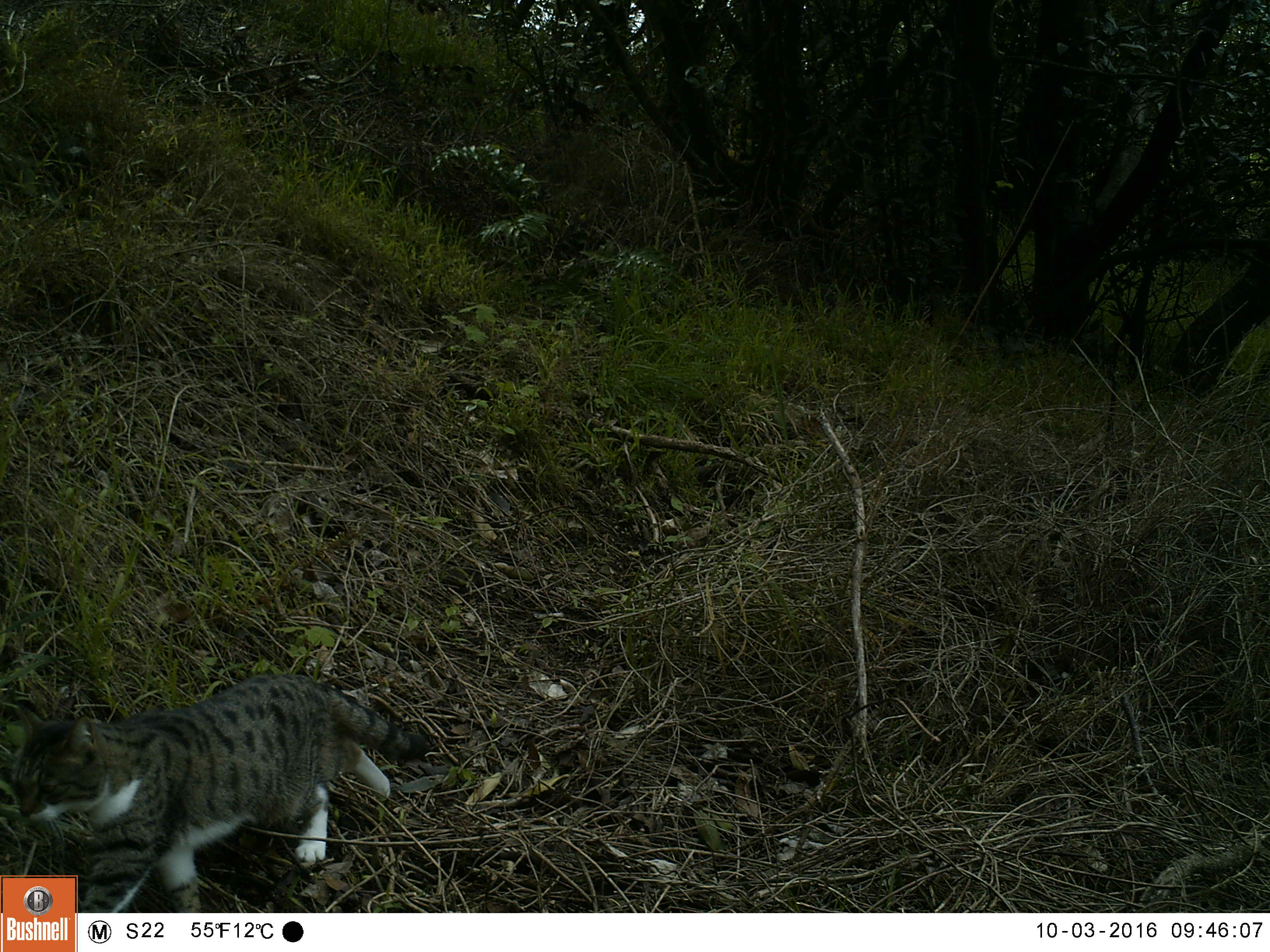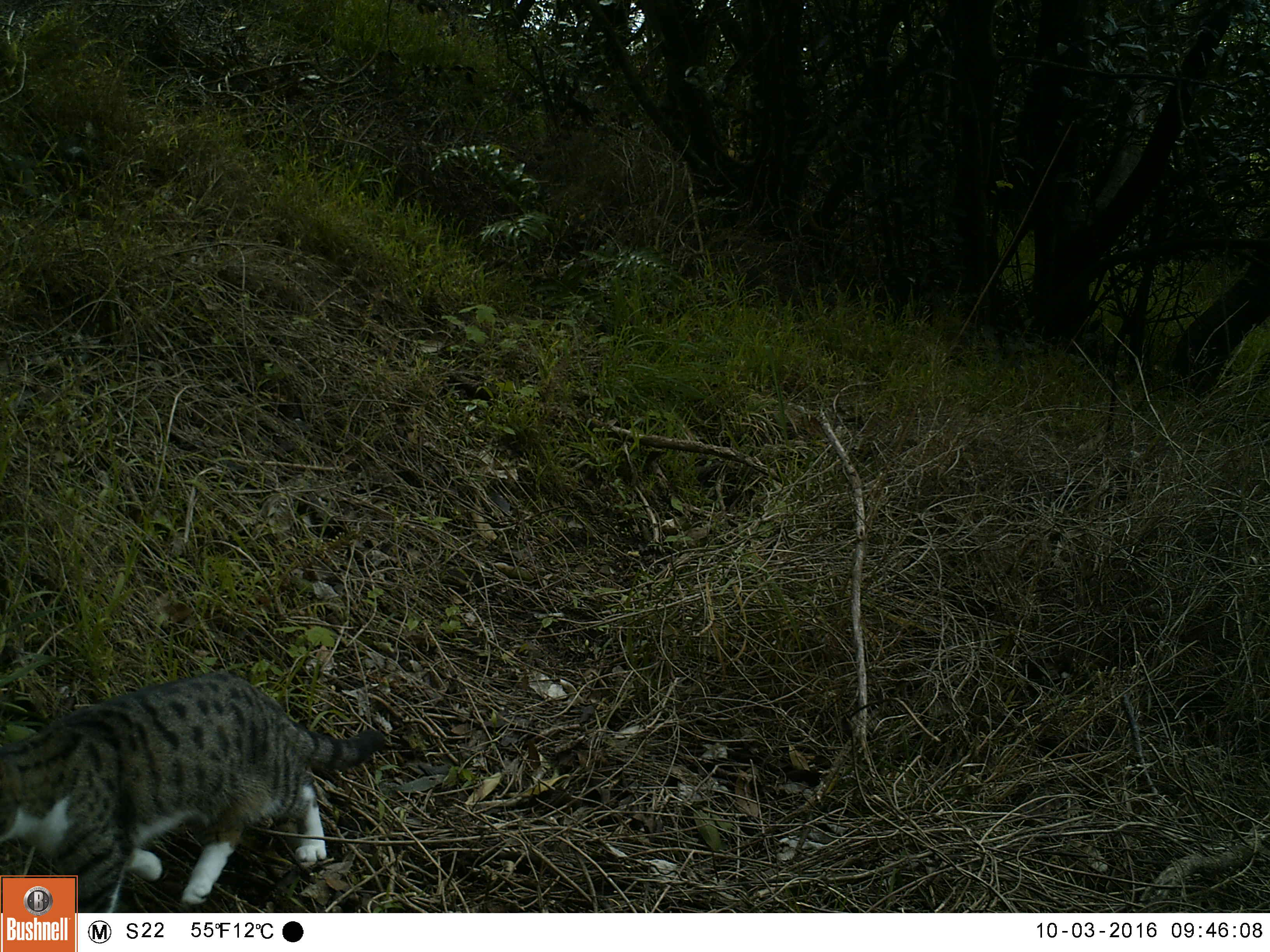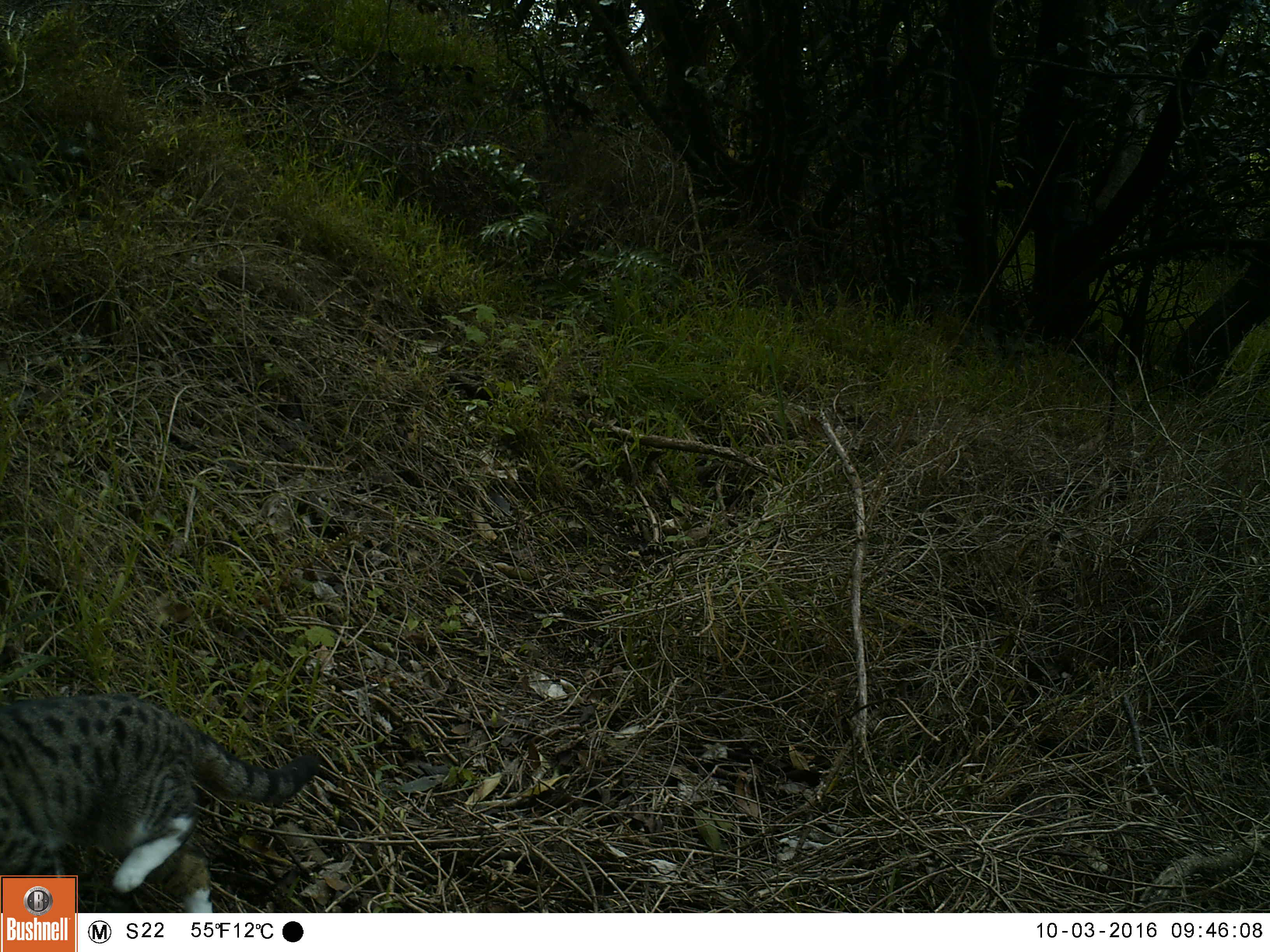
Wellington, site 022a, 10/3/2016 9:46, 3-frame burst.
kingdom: Animalia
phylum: Chordata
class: Mammalia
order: Carnivora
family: Felidae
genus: Felis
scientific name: Felis catus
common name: cat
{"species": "cat (Felis catus)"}